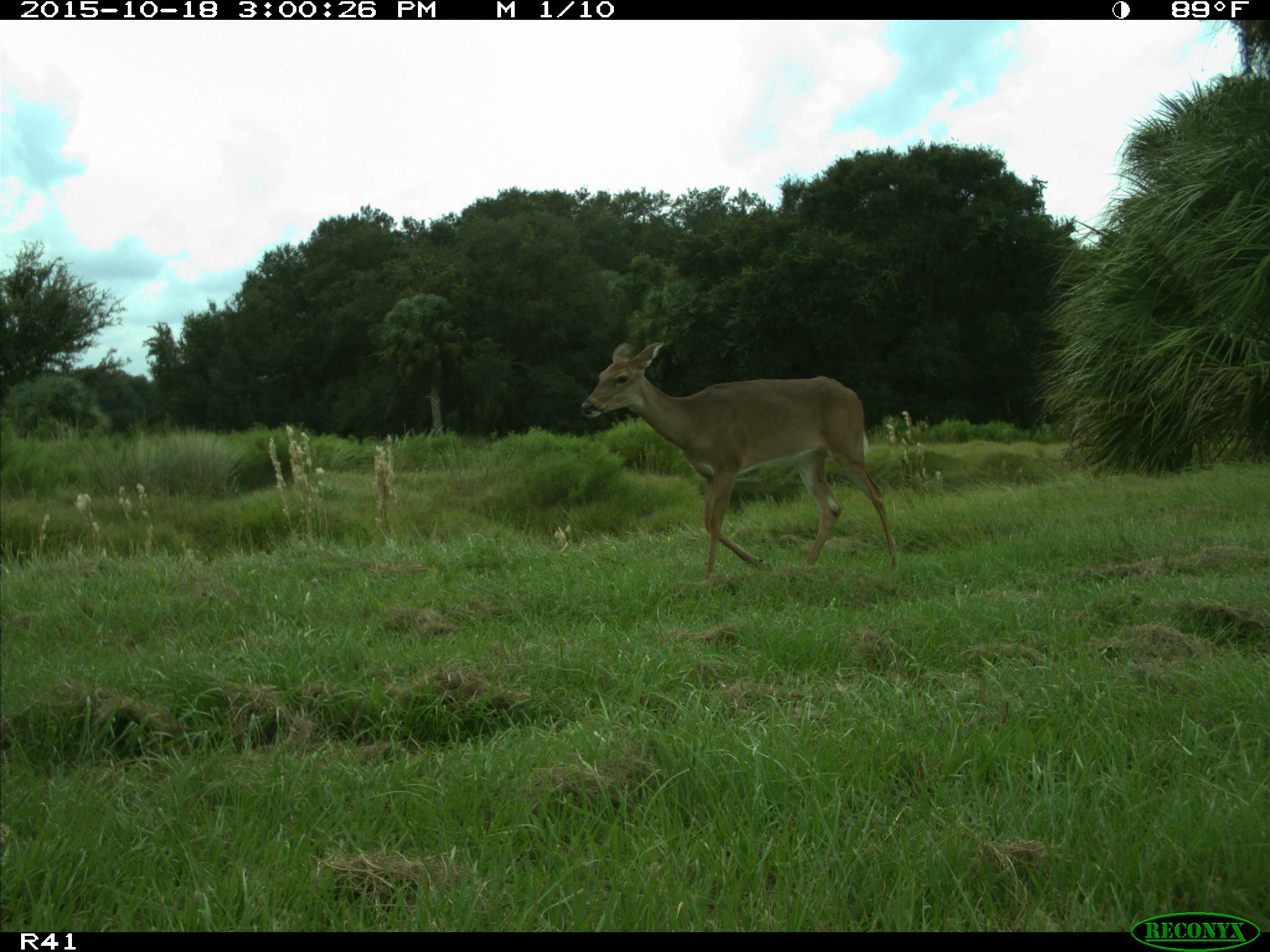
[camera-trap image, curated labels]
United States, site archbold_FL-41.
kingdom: Animalia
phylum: Chordata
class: Mammalia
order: Artiodactyla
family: Cervidae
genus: Odocoileus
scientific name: Odocoileus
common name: deer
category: unidentified deer